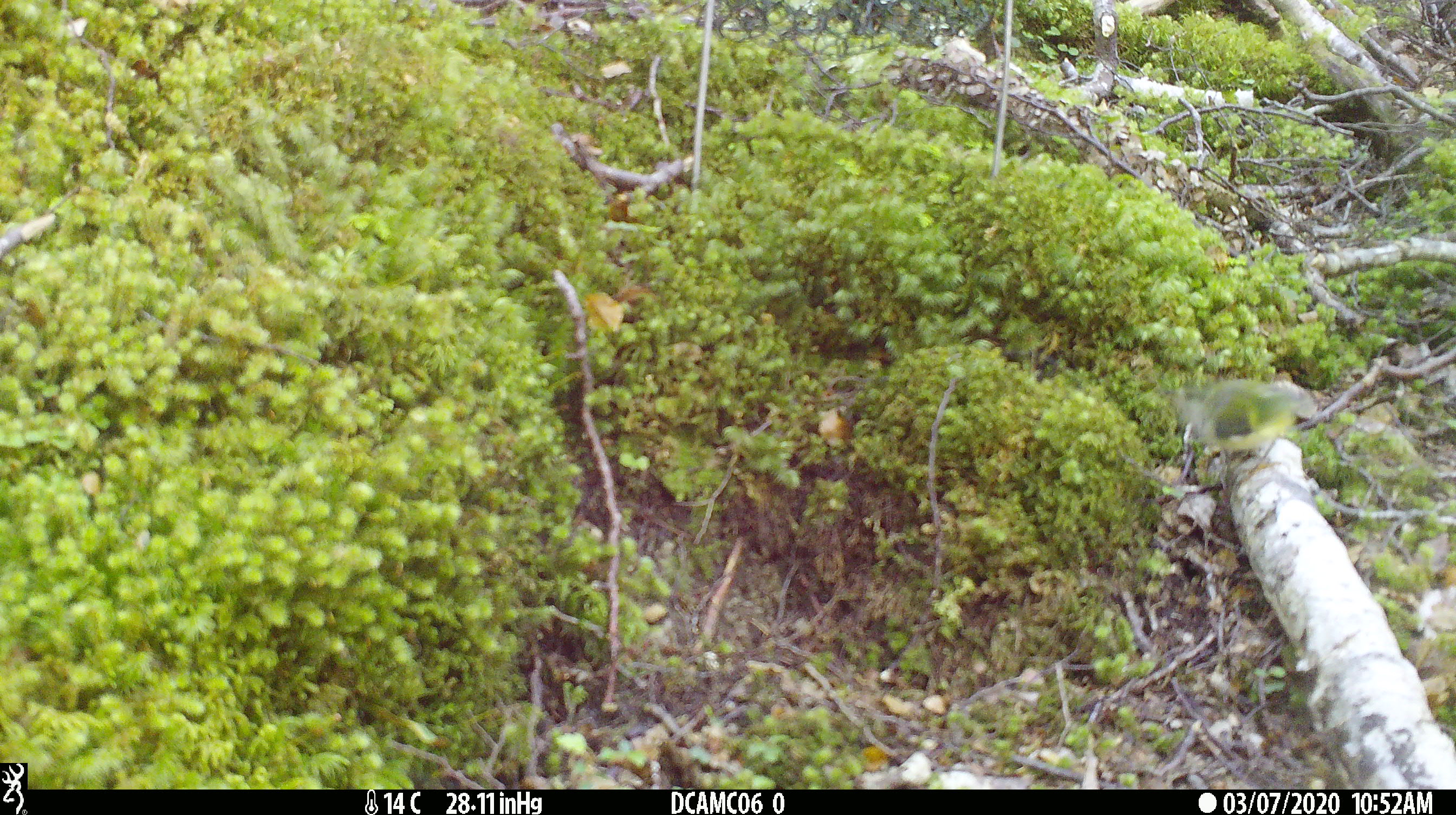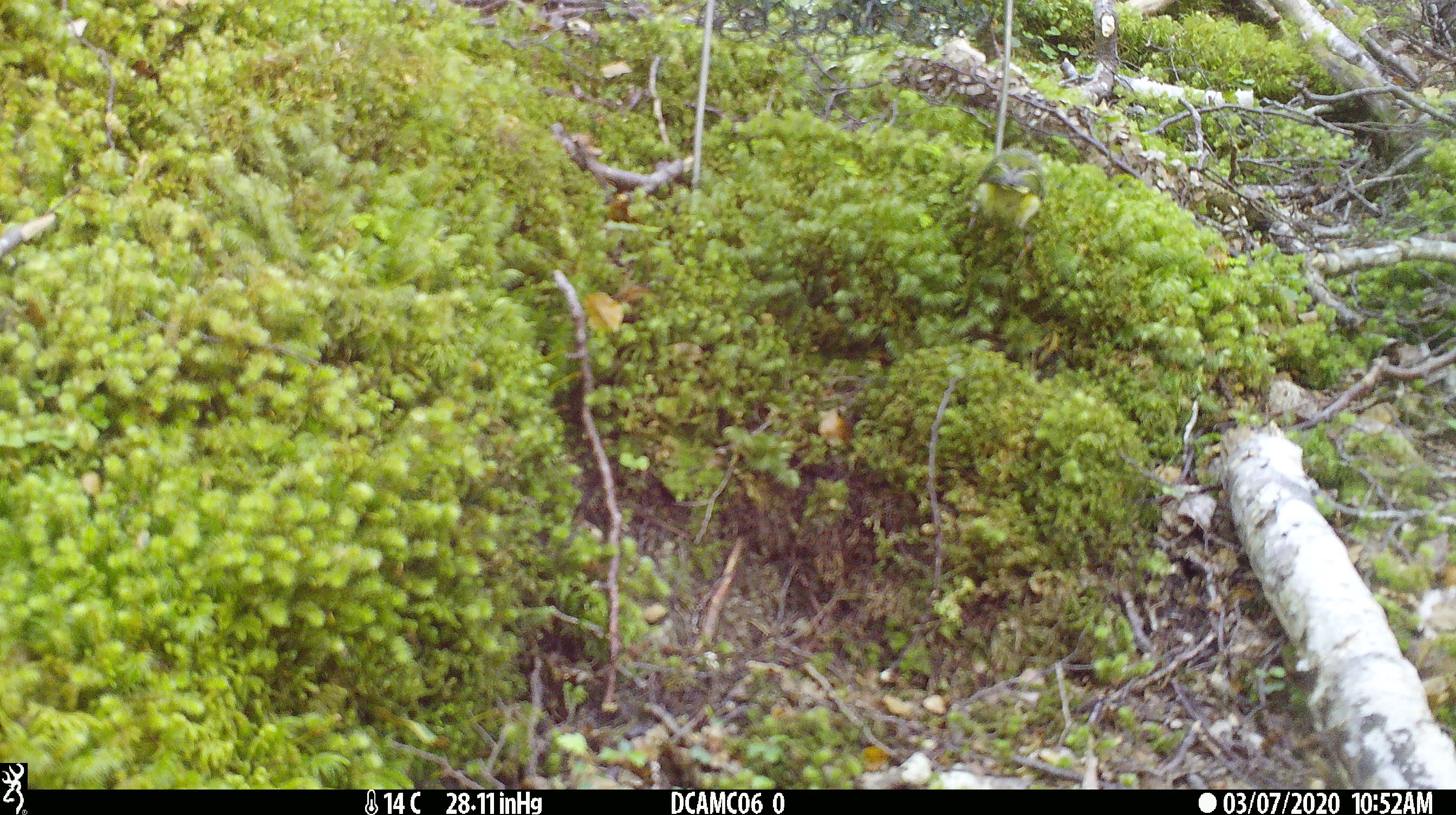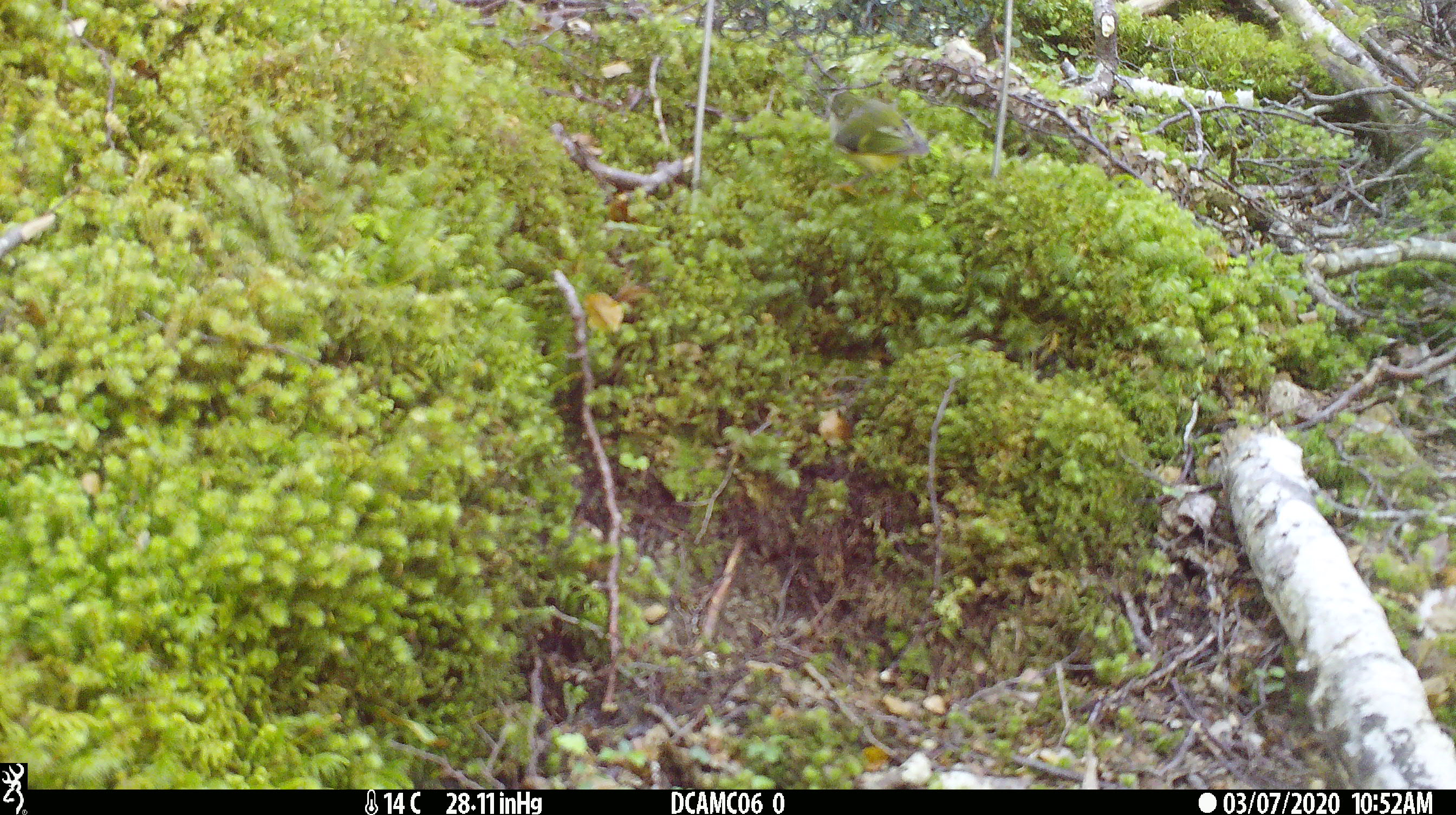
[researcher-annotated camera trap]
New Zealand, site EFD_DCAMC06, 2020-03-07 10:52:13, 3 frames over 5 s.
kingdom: Animalia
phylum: Chordata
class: Aves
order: Passeriformes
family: Acanthisittidae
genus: Acanthisitta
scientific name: Acanthisitta chloris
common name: rifleman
Rifleman (Acanthisitta chloris).